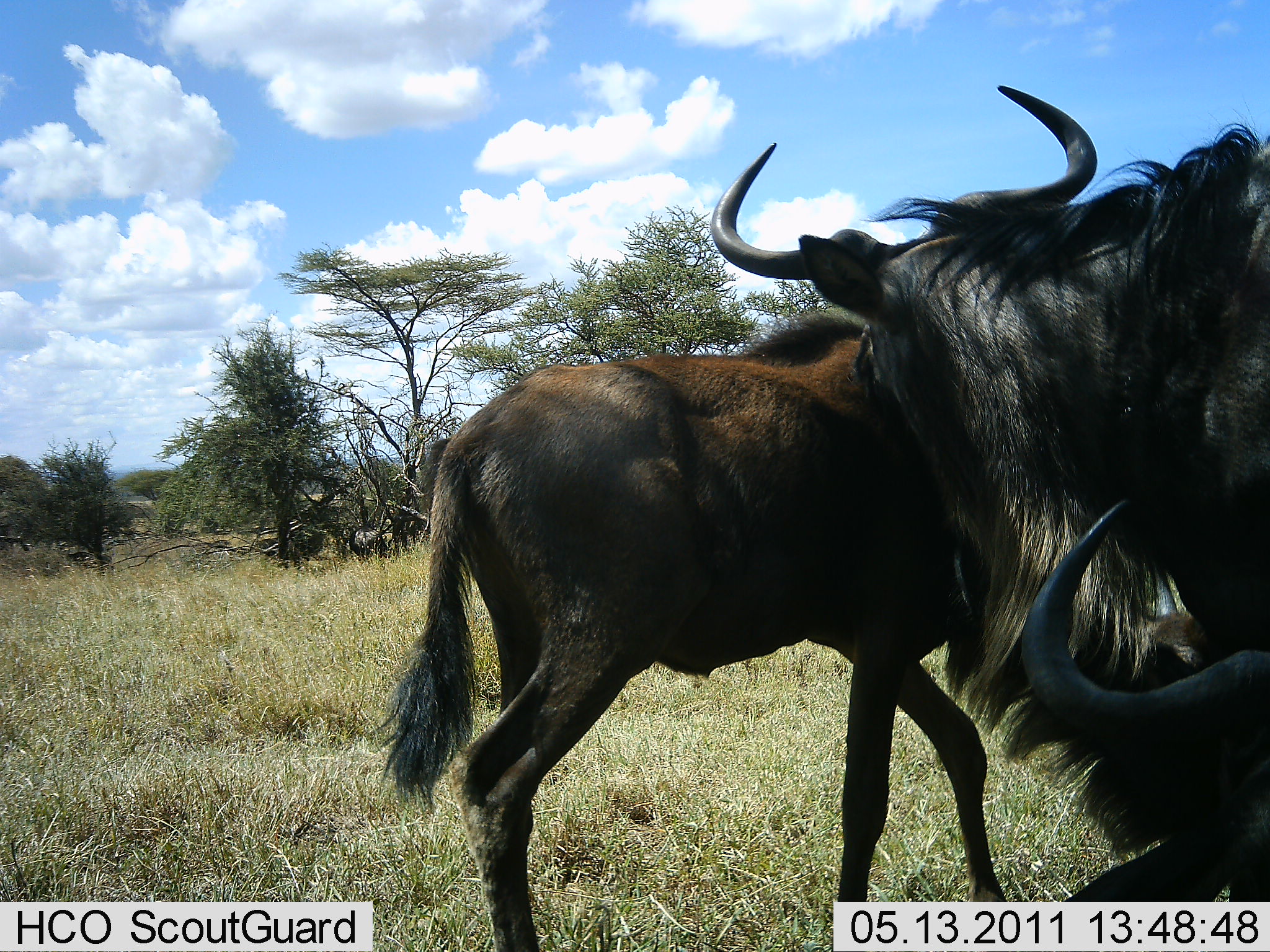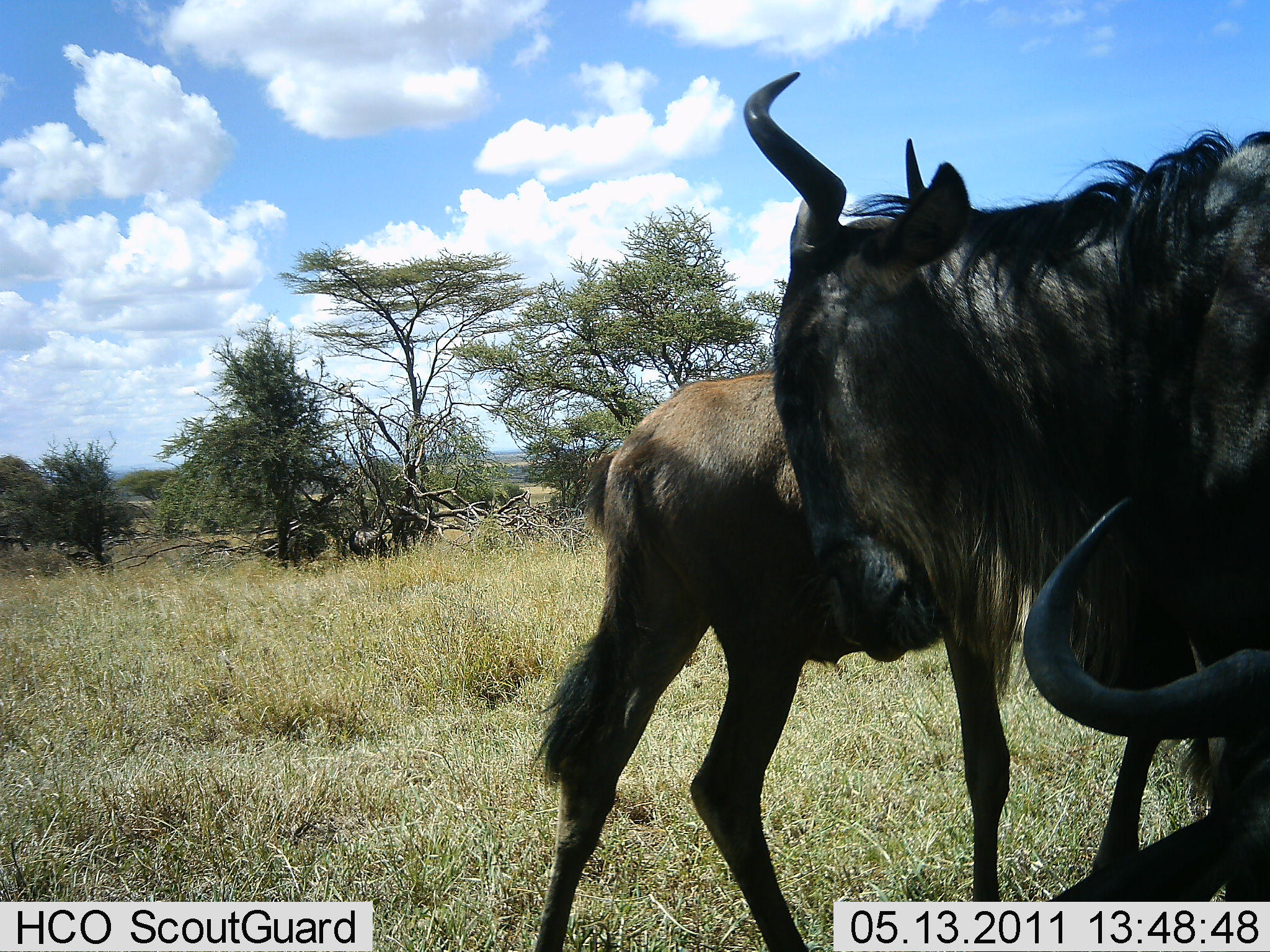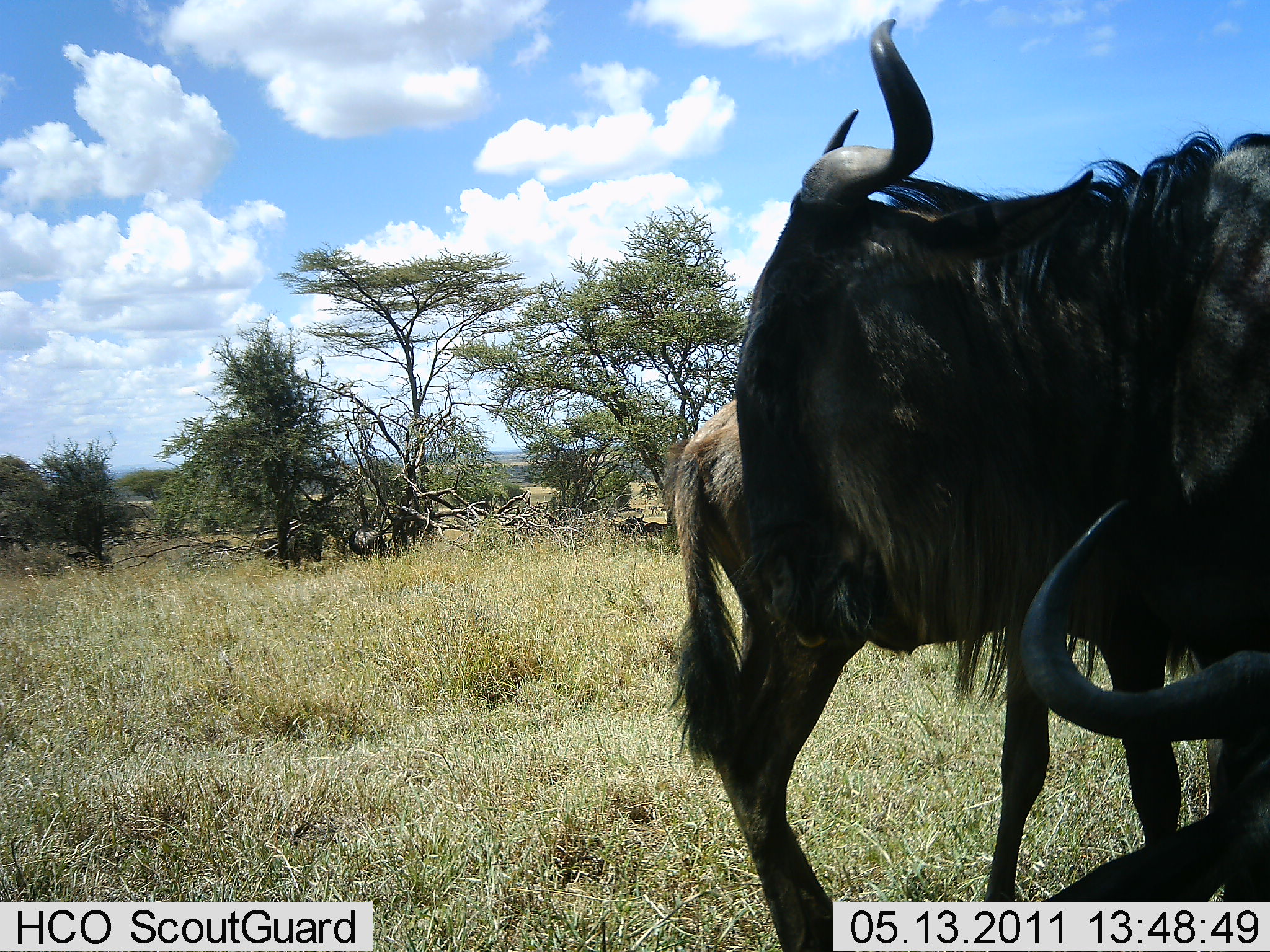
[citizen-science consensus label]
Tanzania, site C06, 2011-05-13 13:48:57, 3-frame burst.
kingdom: Animalia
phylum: Chordata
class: Mammalia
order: Artiodactyla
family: Bovidae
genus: Connochaetes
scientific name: Connochaetes taurinus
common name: blue wildebeest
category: wildebeest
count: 3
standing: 60%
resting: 50%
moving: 40%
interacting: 20%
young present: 0%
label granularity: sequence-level